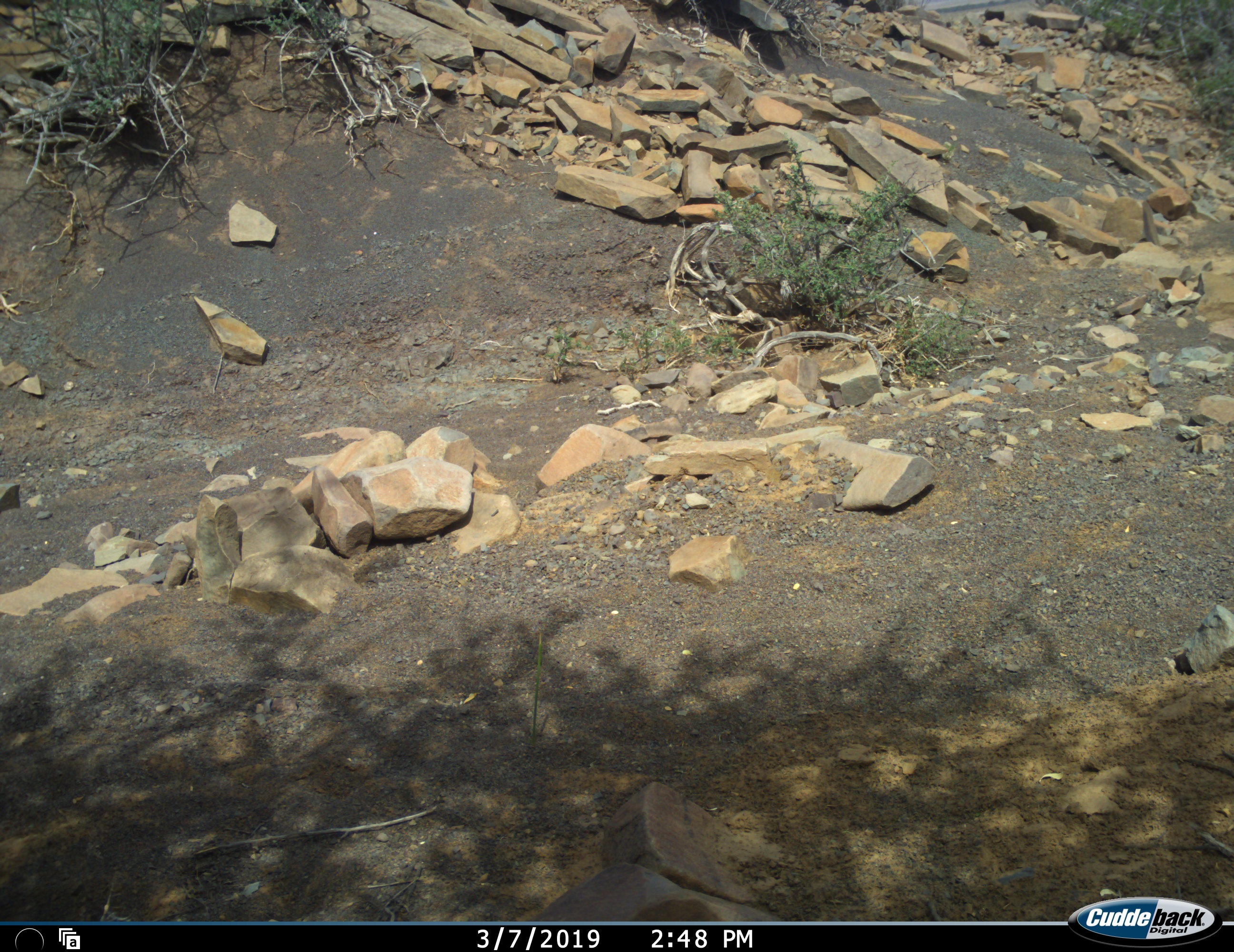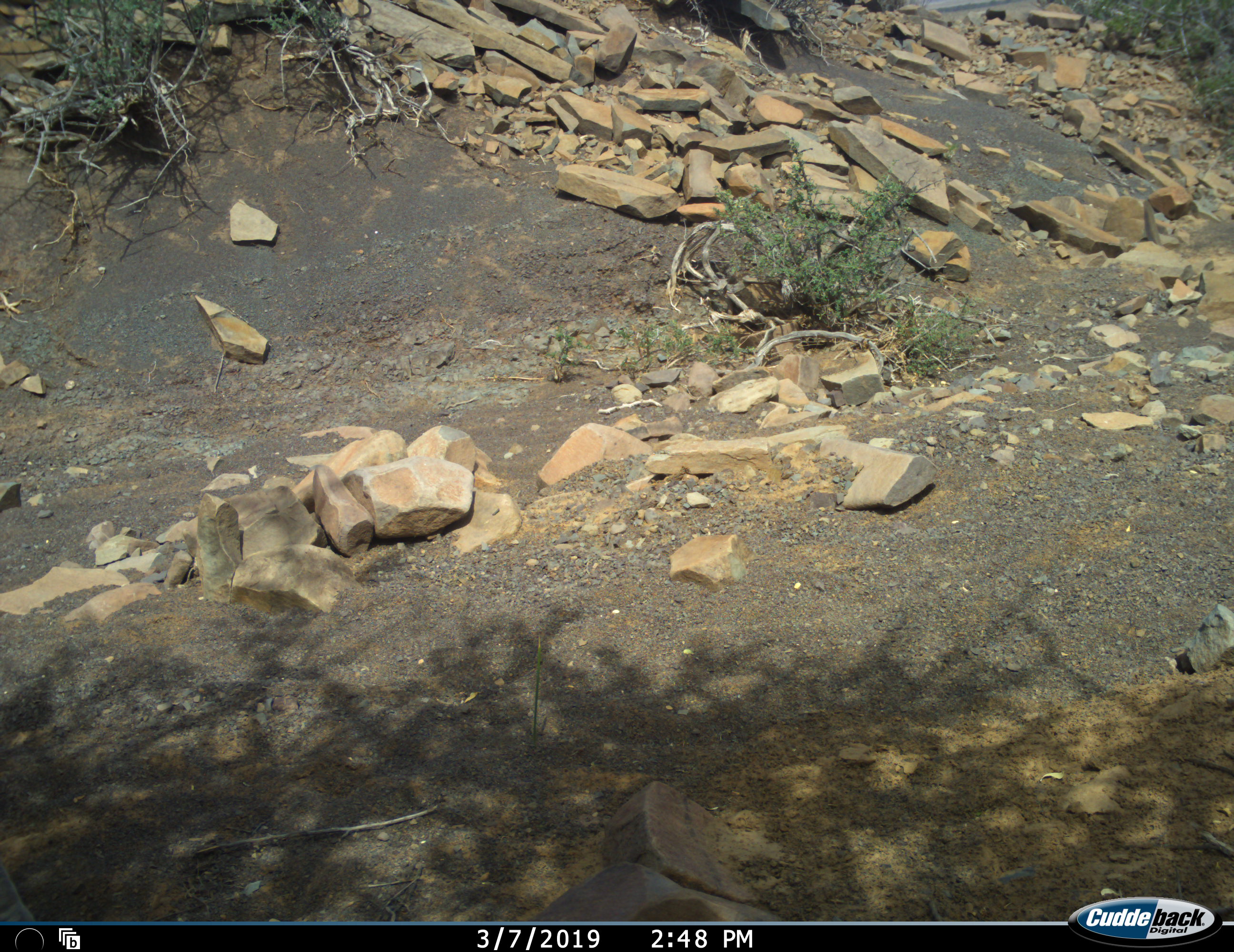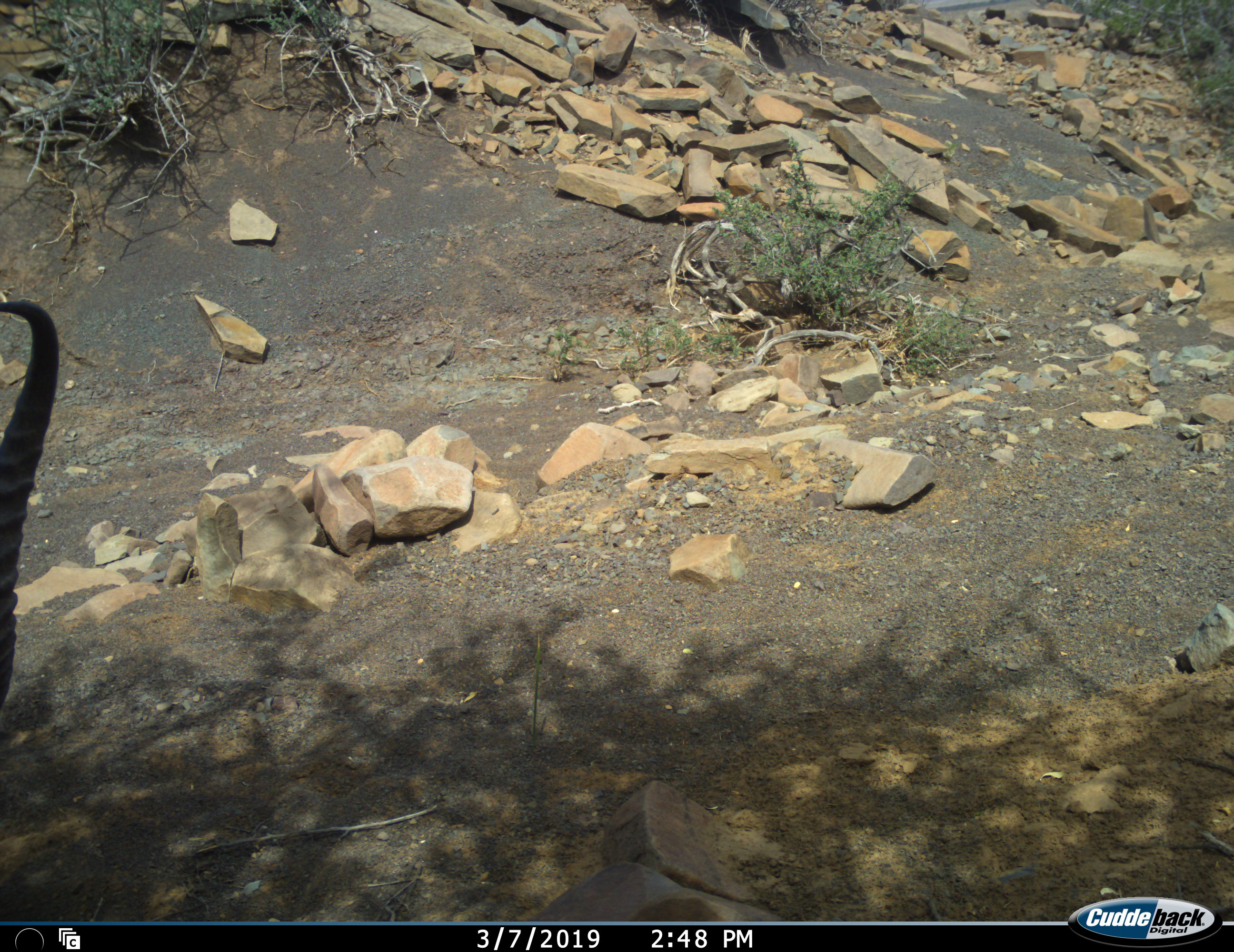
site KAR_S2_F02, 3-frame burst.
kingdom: Animalia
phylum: Chordata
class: Mammalia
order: Artiodactyla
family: Bovidae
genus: Antidorcas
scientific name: Antidorcas marsupialis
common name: springbok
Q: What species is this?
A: Springbok (Antidorcas marsupialis).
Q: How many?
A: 1.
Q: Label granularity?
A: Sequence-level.